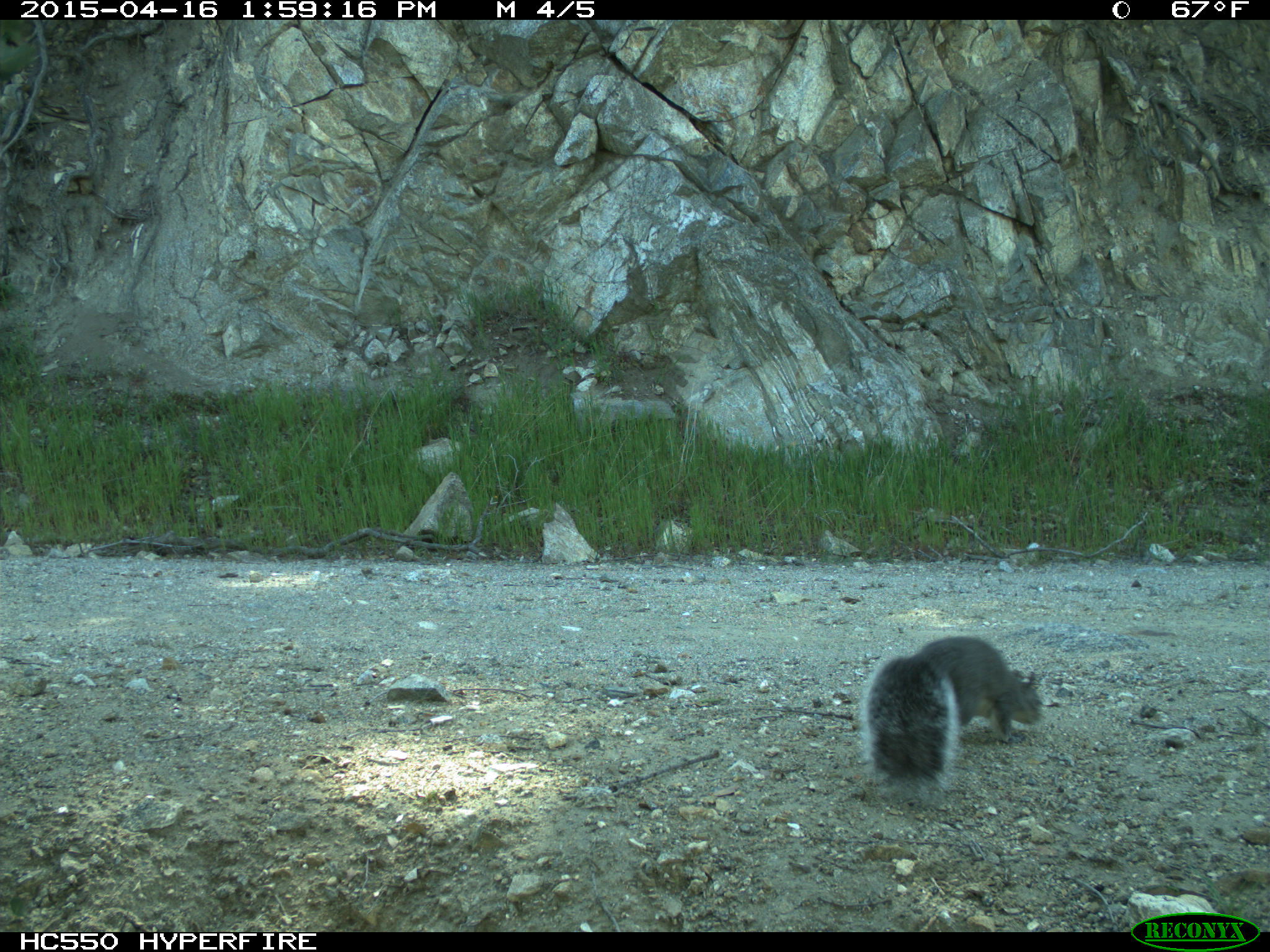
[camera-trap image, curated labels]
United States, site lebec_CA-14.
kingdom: Animalia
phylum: Chordata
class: Mammalia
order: Rodentia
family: Sciuridae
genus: Sciurus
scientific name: Sciurus carolinensis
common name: eastern gray squirrel